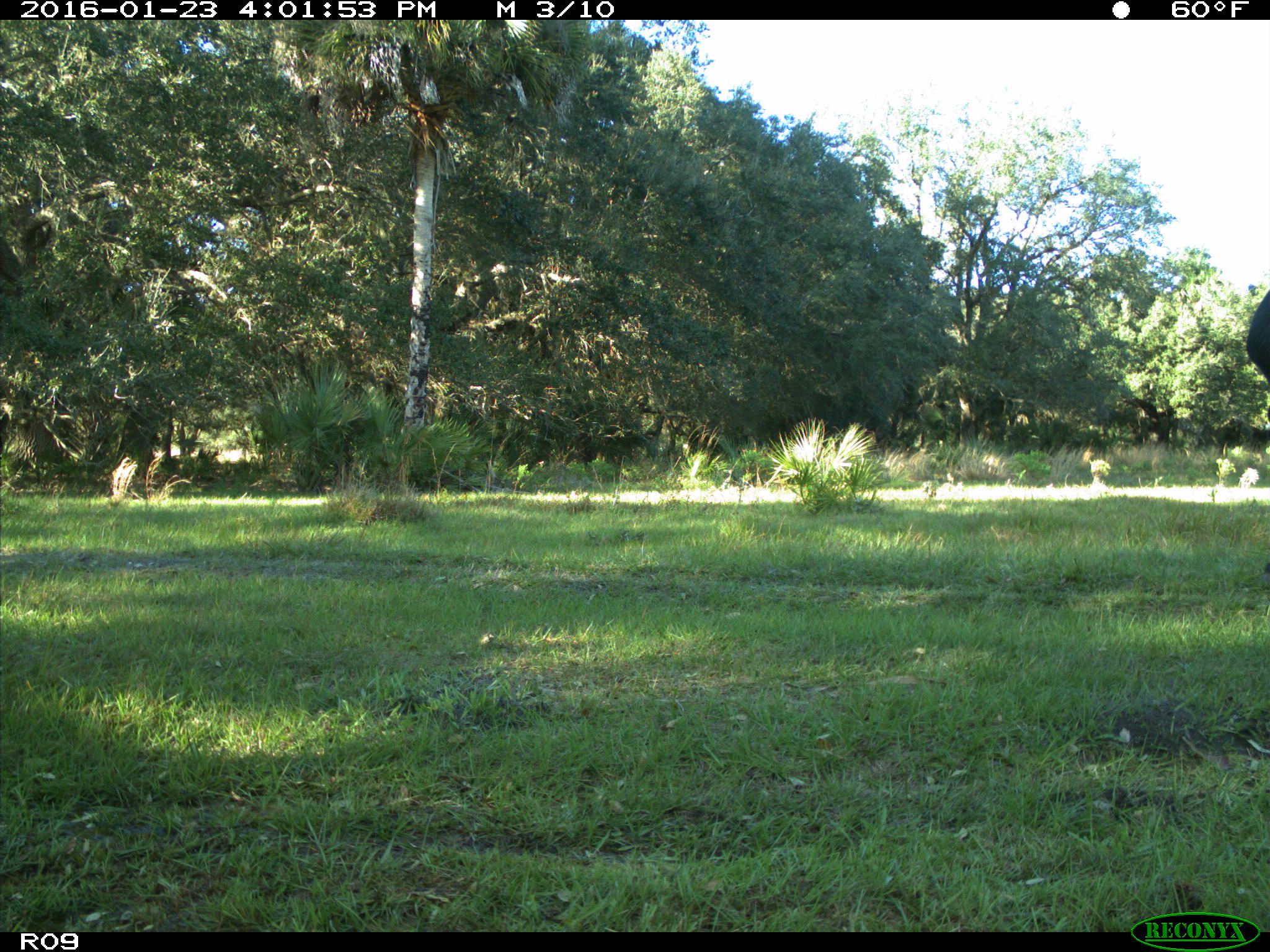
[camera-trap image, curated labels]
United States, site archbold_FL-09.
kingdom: Animalia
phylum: Chordata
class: Mammalia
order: Artiodactyla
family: Bovidae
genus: Bos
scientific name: Bos taurus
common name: domestic cow